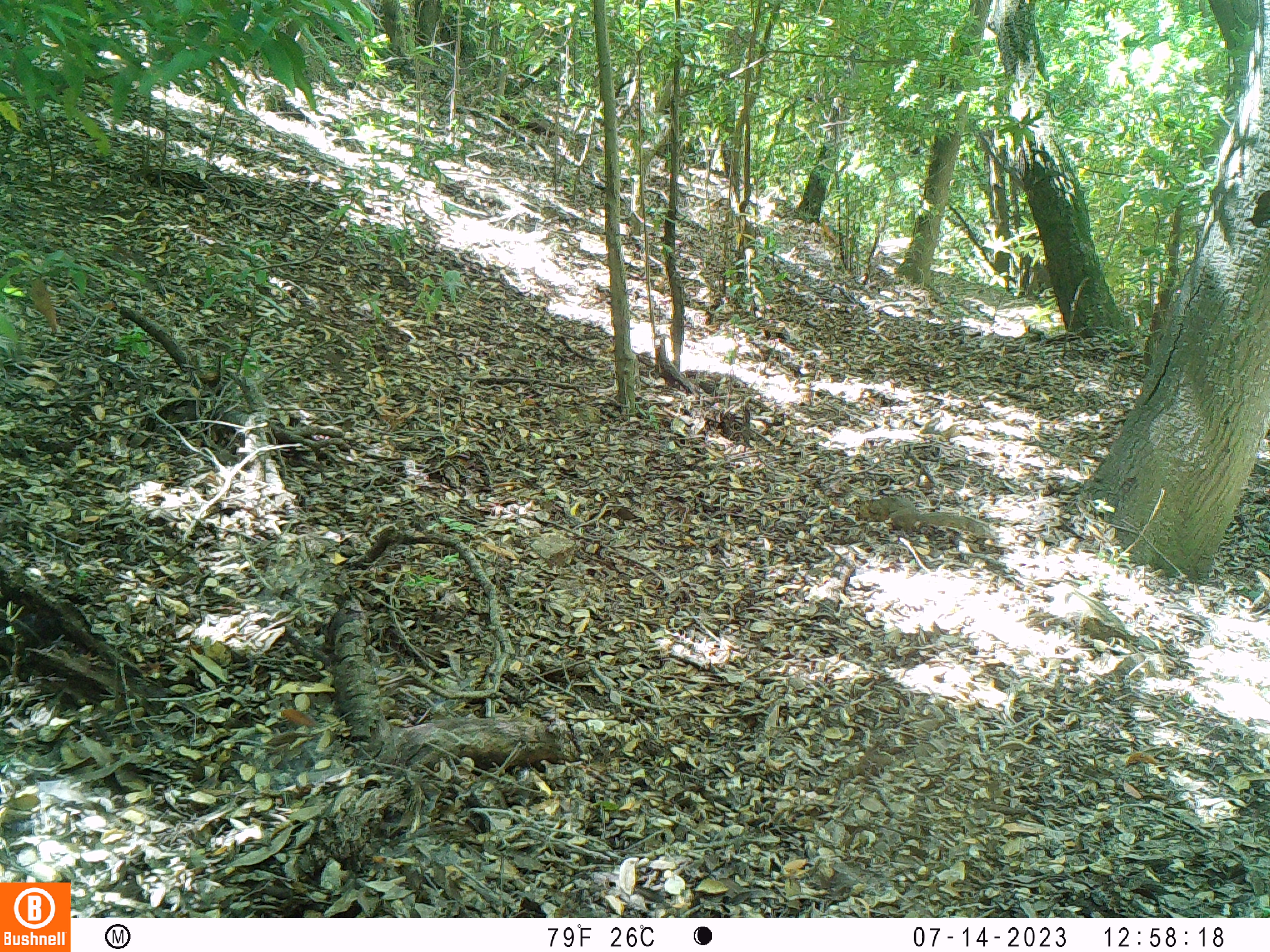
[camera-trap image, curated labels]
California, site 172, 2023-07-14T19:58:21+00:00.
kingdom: Animalia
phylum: Chordata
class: Mammalia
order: Rodentia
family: Sciuridae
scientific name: Sciuridae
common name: squirrel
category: unknown squirrel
Unknown squirrel (squirrel) (Sciuridae).